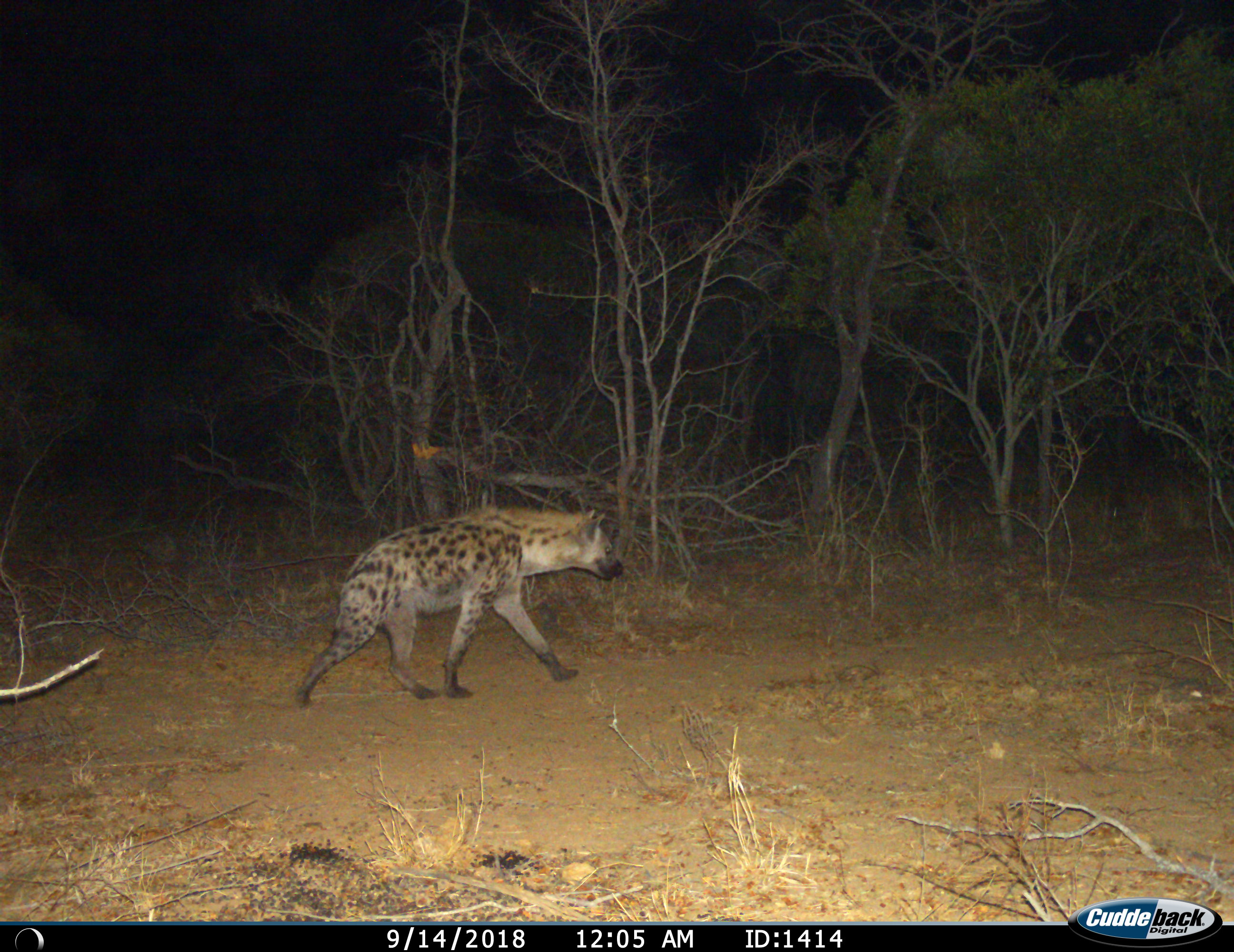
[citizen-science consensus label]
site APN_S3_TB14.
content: unidentified animal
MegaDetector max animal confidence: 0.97